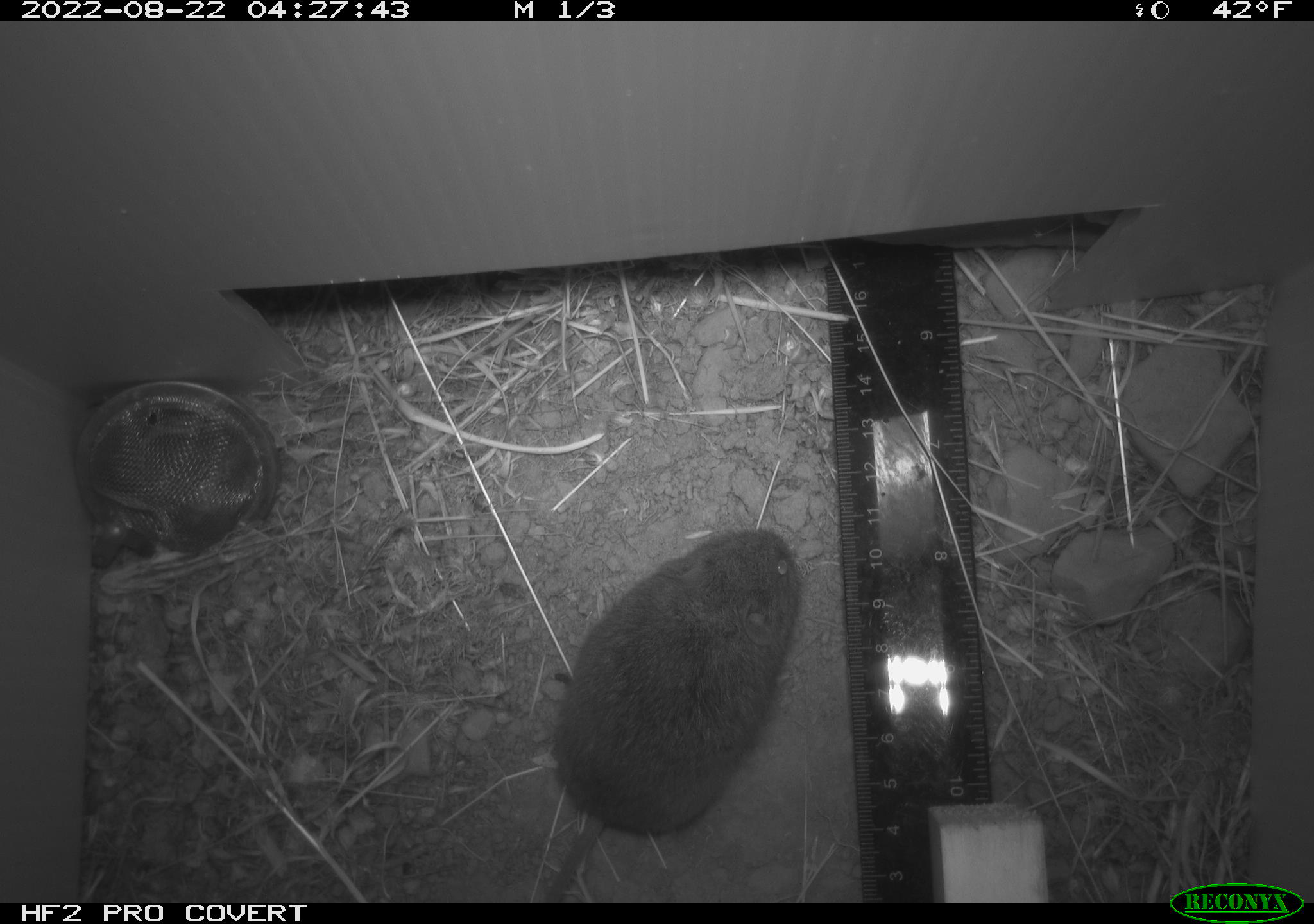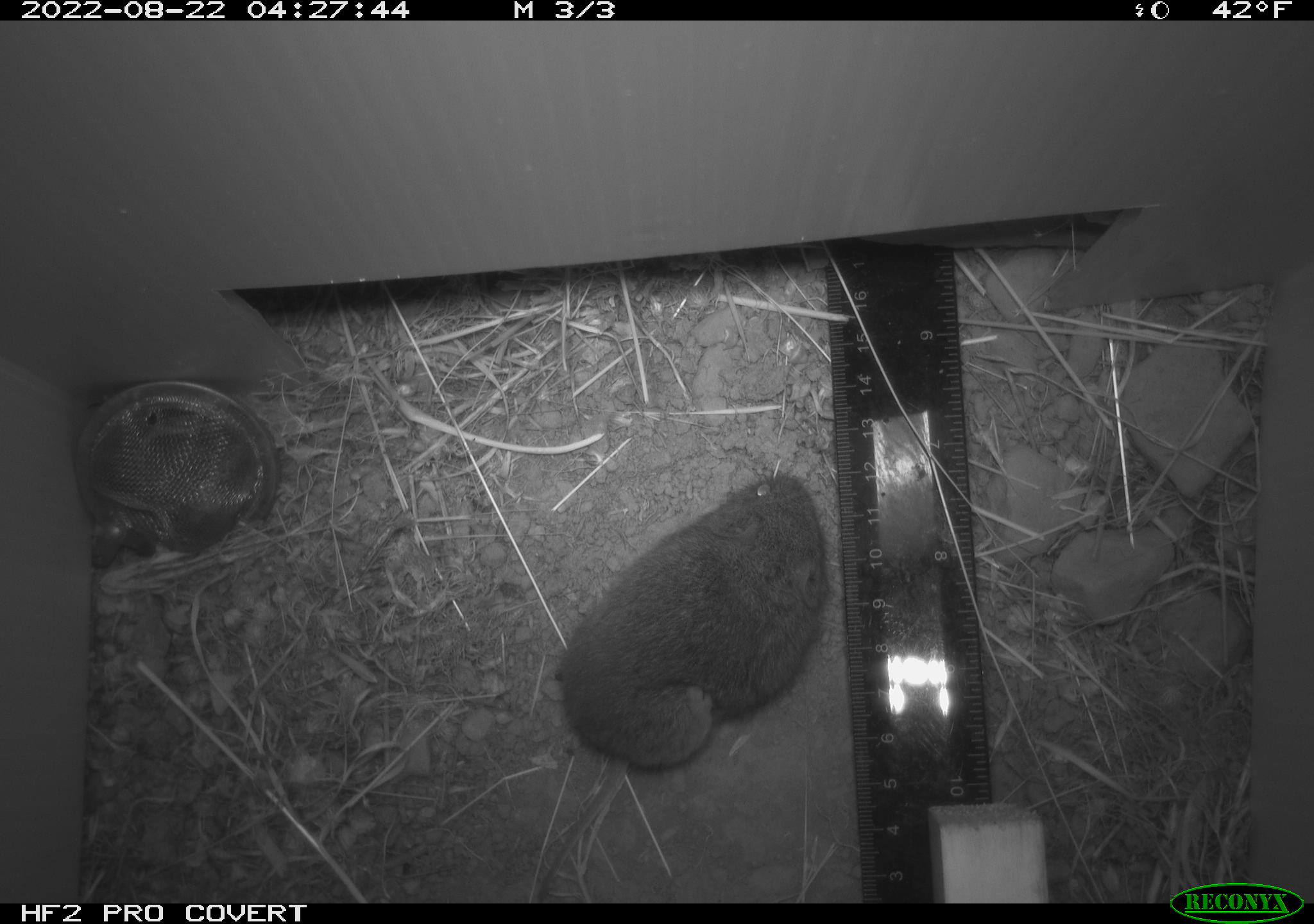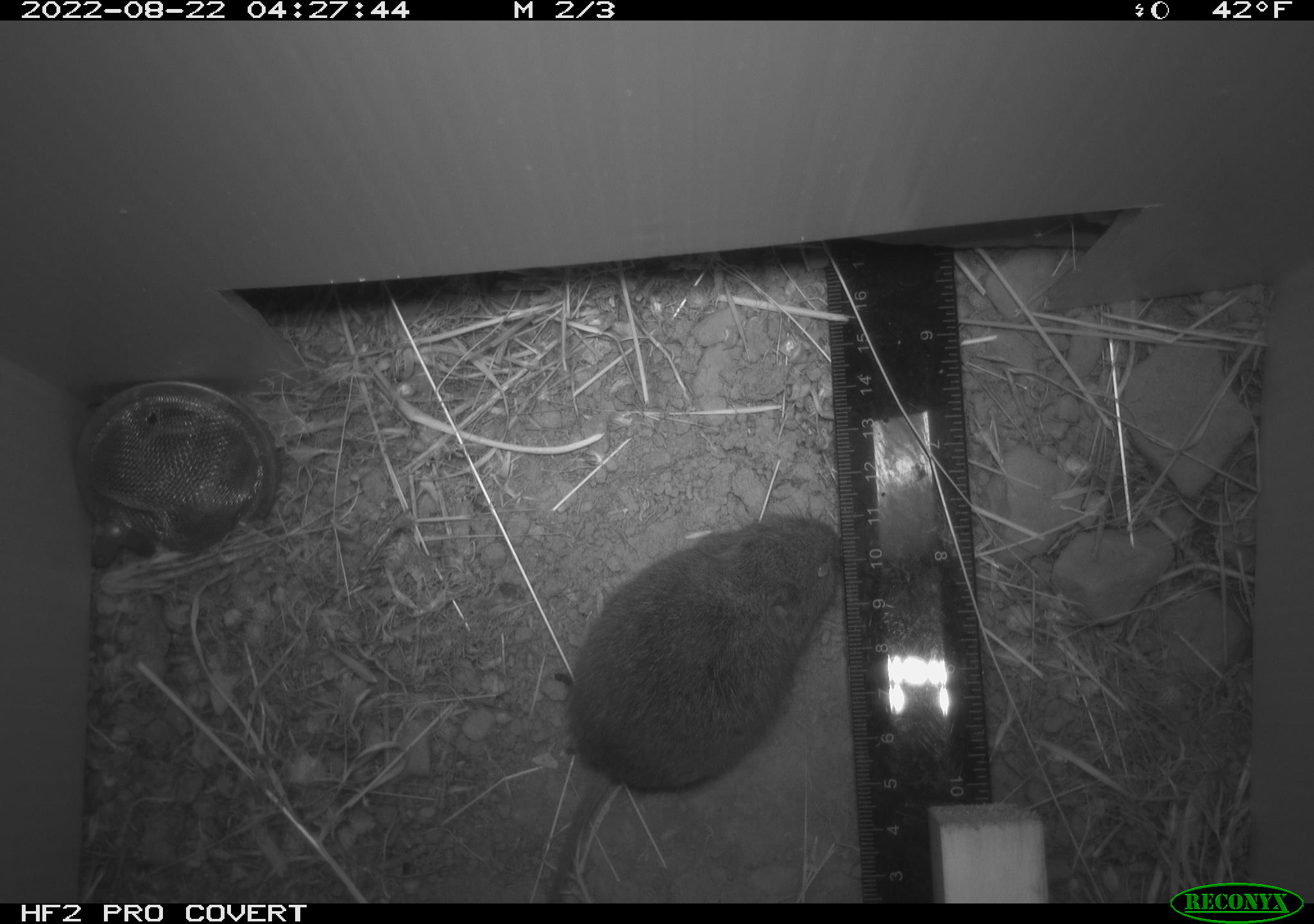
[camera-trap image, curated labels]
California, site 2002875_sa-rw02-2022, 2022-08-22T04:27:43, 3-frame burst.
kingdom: Animalia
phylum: Chordata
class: Mammalia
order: Rodentia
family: Cricetidae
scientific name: Arvicolinae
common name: voles, lemmings, and muskrats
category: arvicolinae subfamily